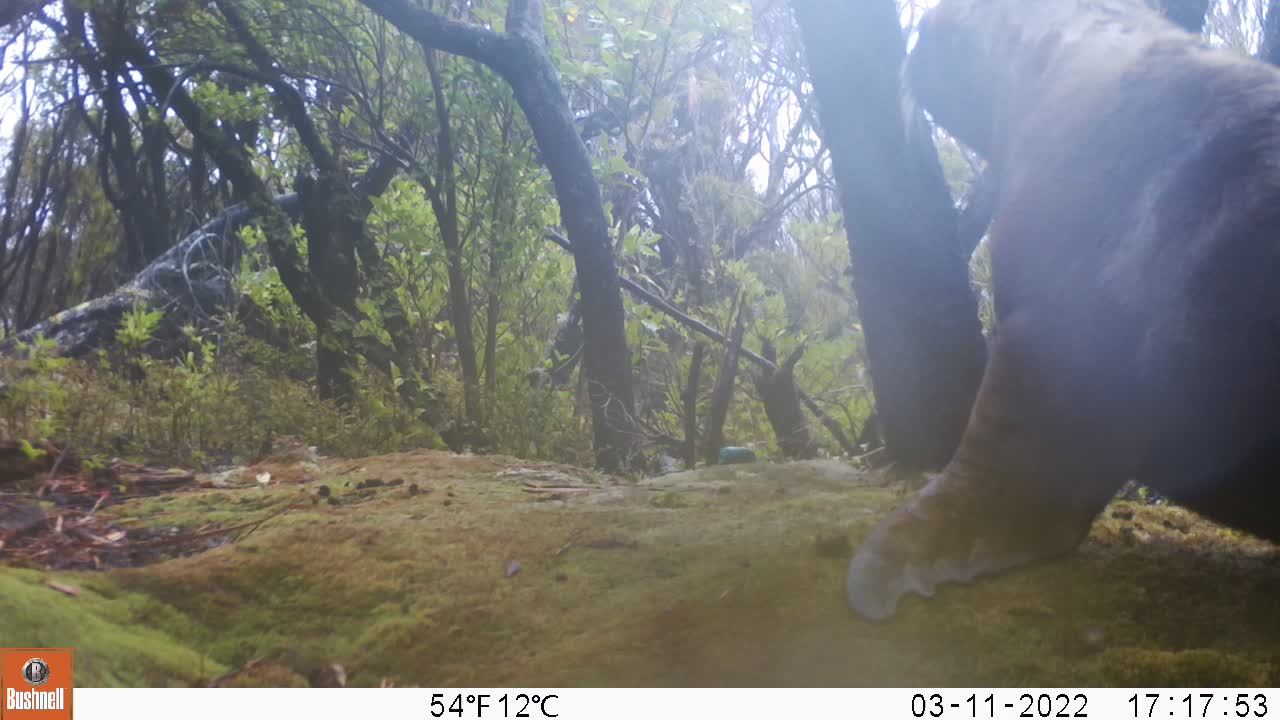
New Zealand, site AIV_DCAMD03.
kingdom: Animalia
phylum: Chordata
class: Mammalia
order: Carnivora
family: Otariidae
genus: Phocarctos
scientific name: Phocarctos hookeri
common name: new zealand sea lion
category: sealion